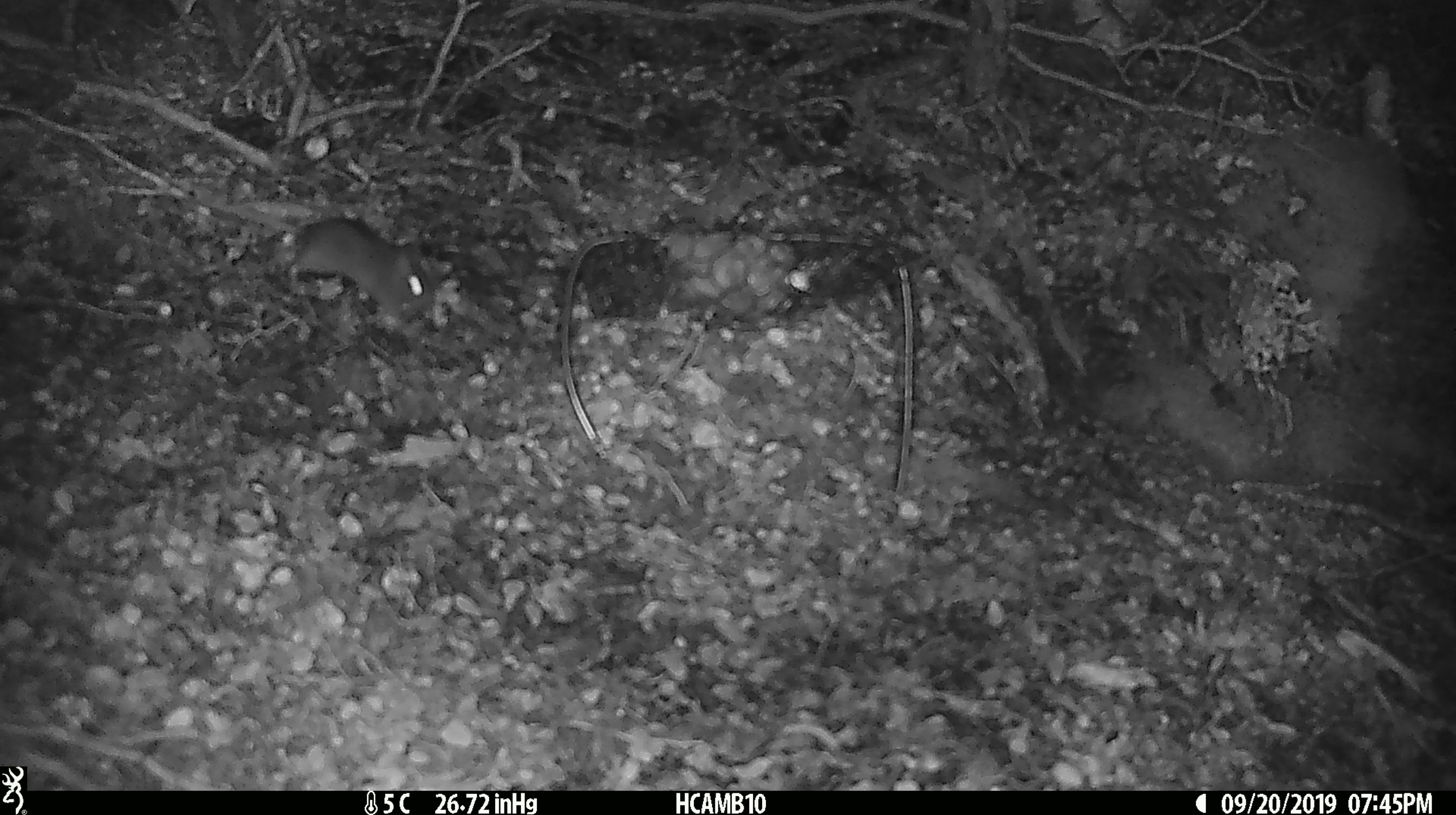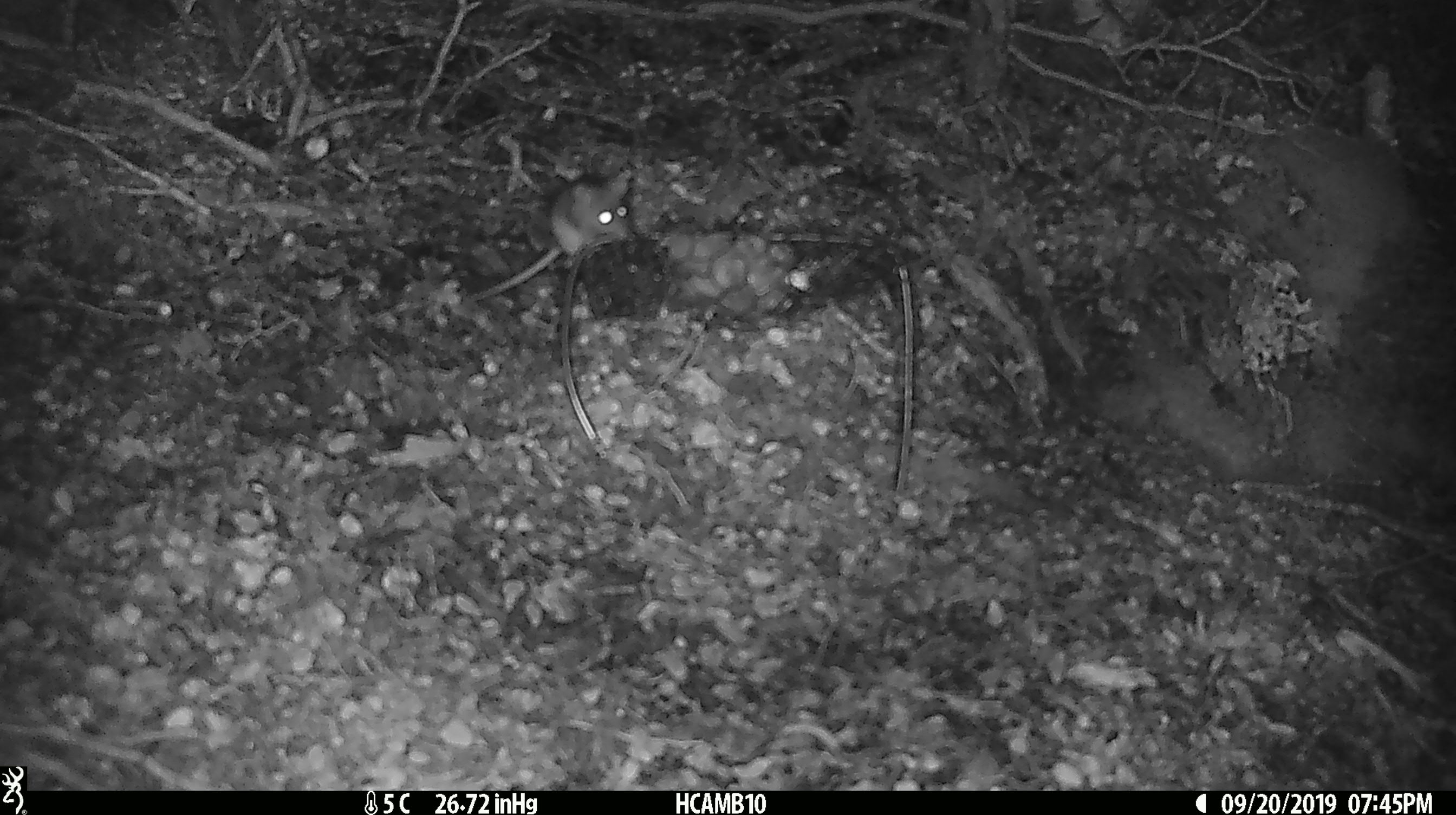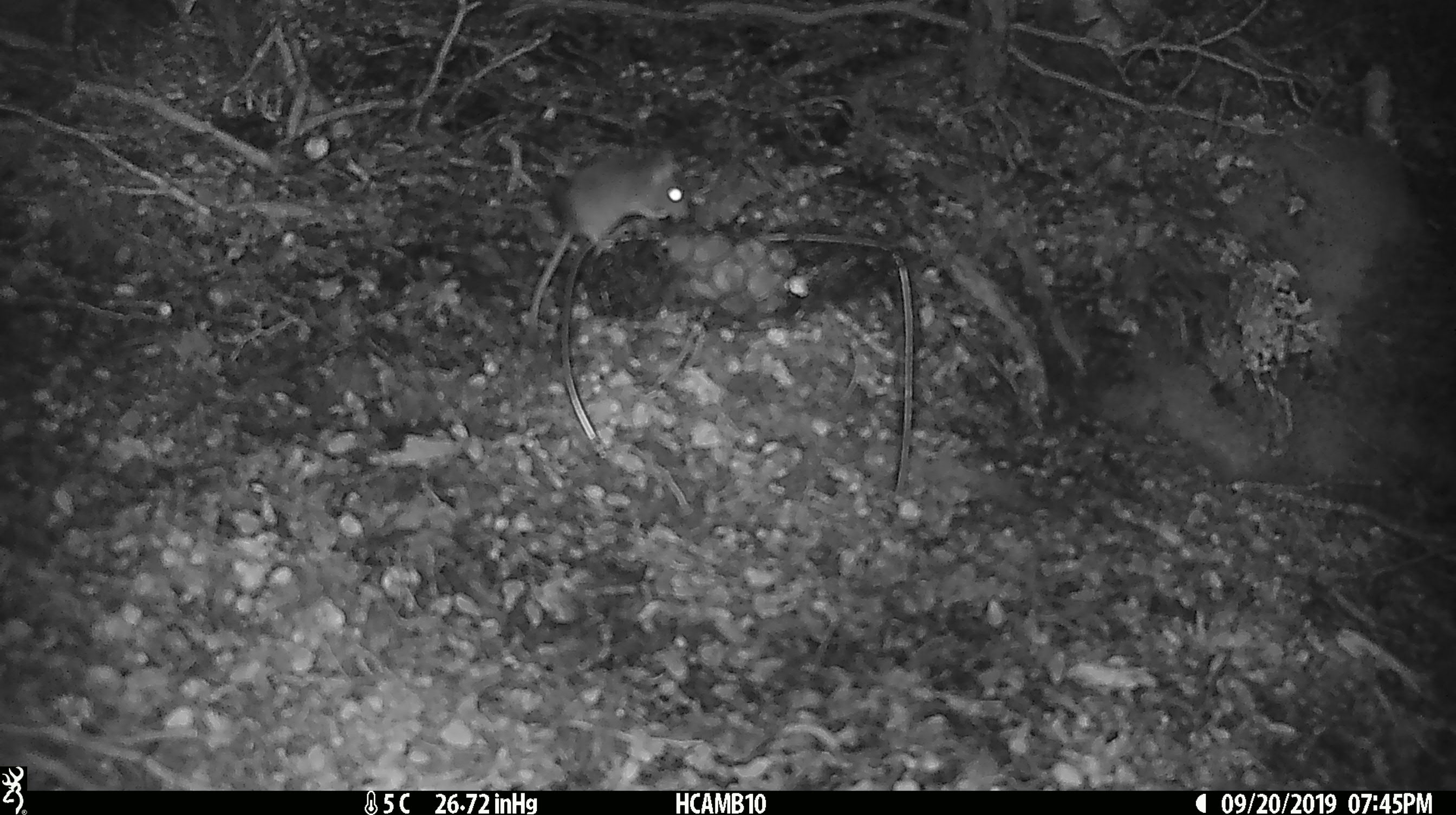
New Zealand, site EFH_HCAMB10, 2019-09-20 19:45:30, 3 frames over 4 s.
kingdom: Animalia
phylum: Chordata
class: Mammalia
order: Rodentia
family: Muridae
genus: Mus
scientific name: Mus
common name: mouse